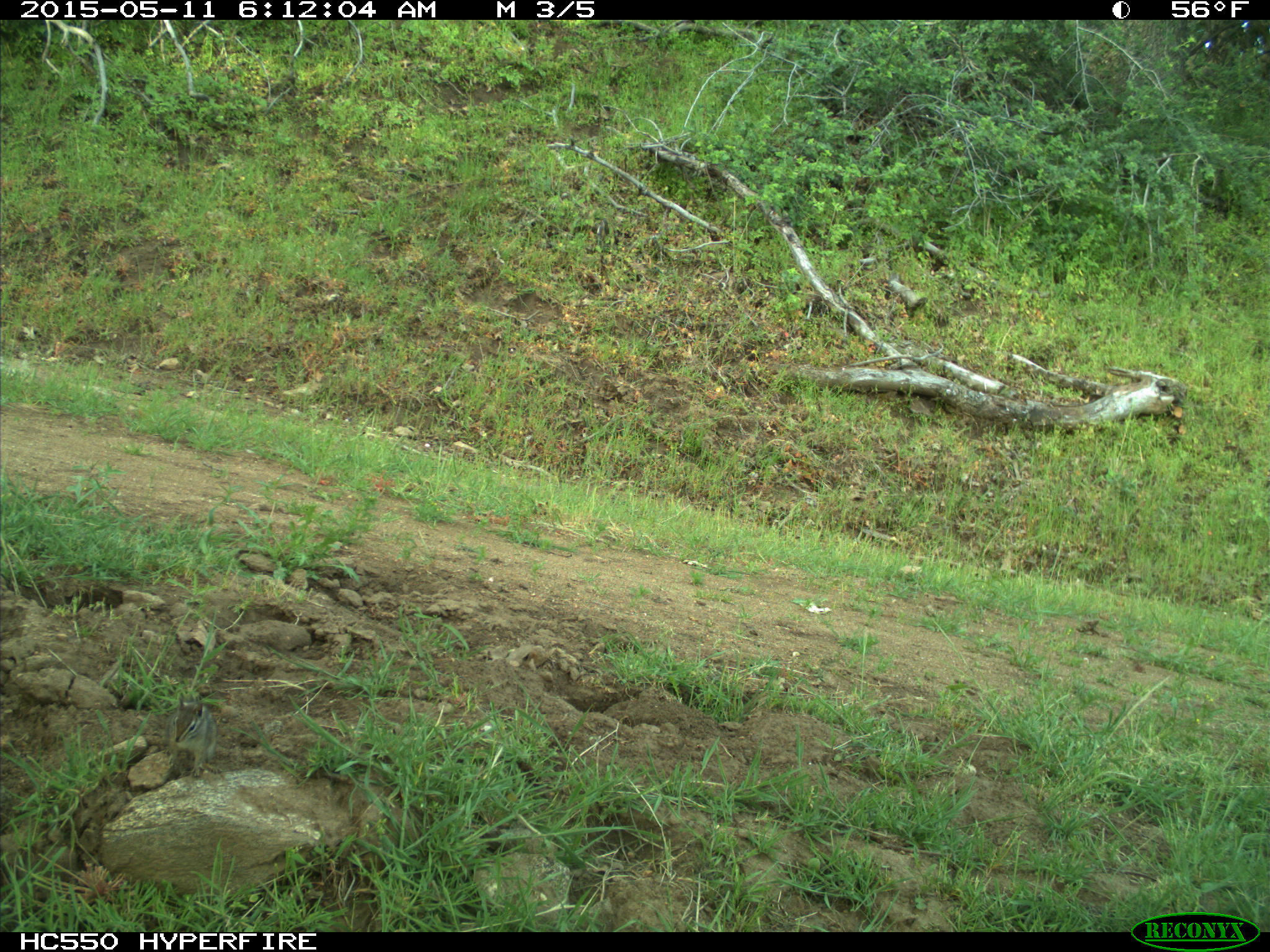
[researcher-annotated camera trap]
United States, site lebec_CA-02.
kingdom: Animalia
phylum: Chordata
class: Mammalia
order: Rodentia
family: Sciuridae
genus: Tamias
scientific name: Tamias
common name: chipmunk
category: unidentified chipmunk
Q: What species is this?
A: Unidentified chipmunk (chipmunk) (Tamias).